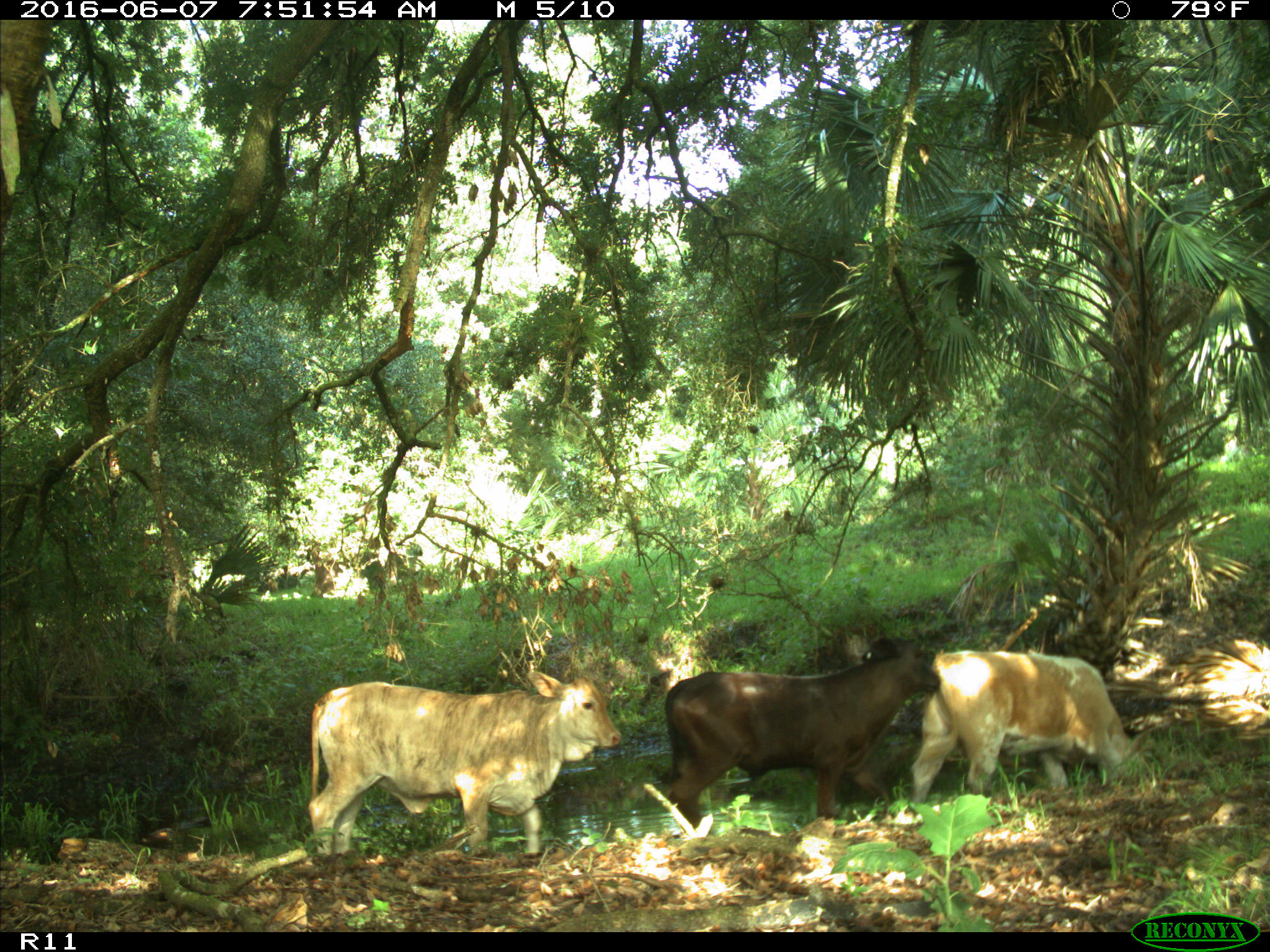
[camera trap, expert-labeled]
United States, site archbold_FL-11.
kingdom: Animalia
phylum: Chordata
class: Mammalia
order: Artiodactyla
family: Bovidae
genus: Bos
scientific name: Bos taurus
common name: domestic cow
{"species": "Bos taurus (domestic cow)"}